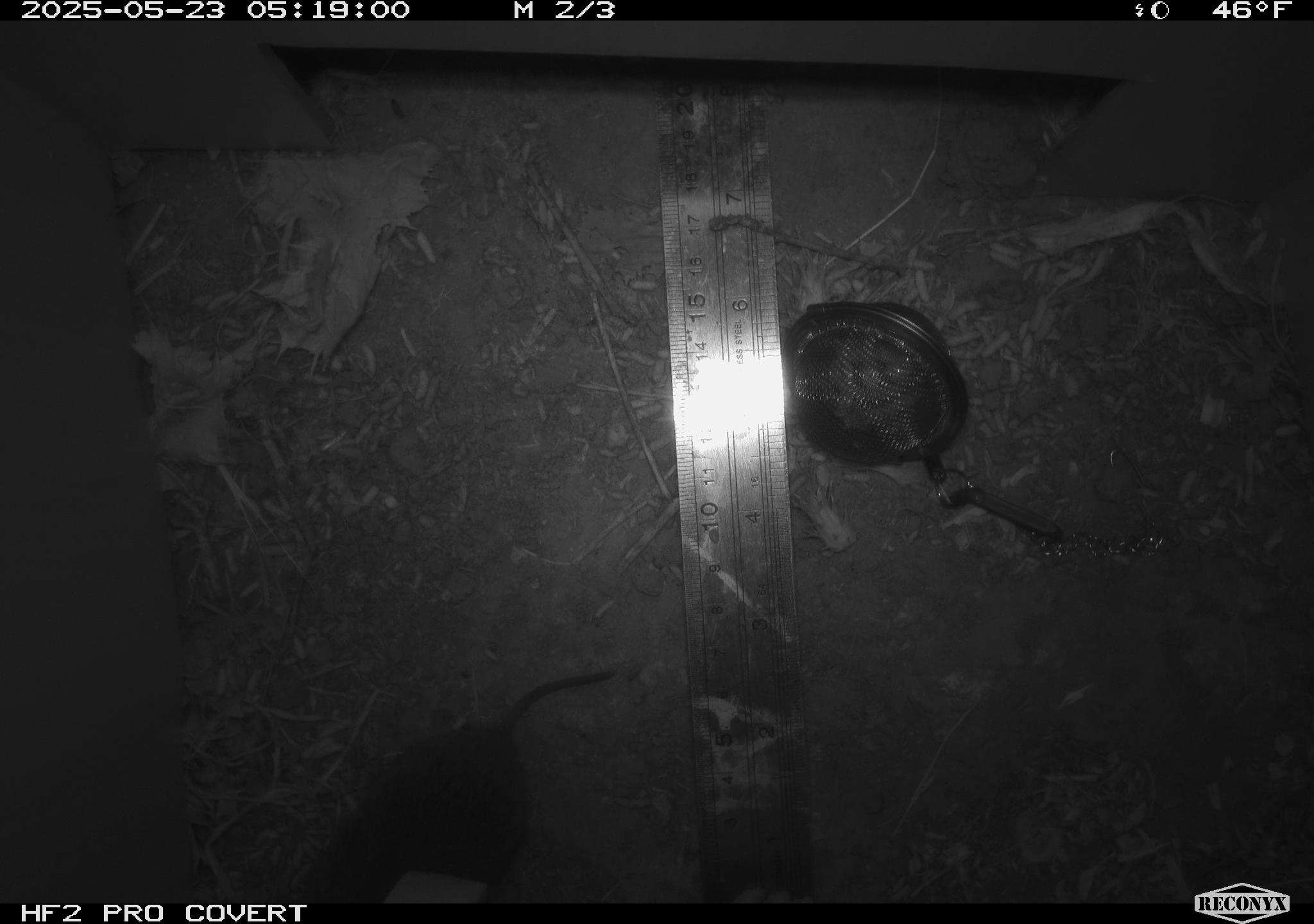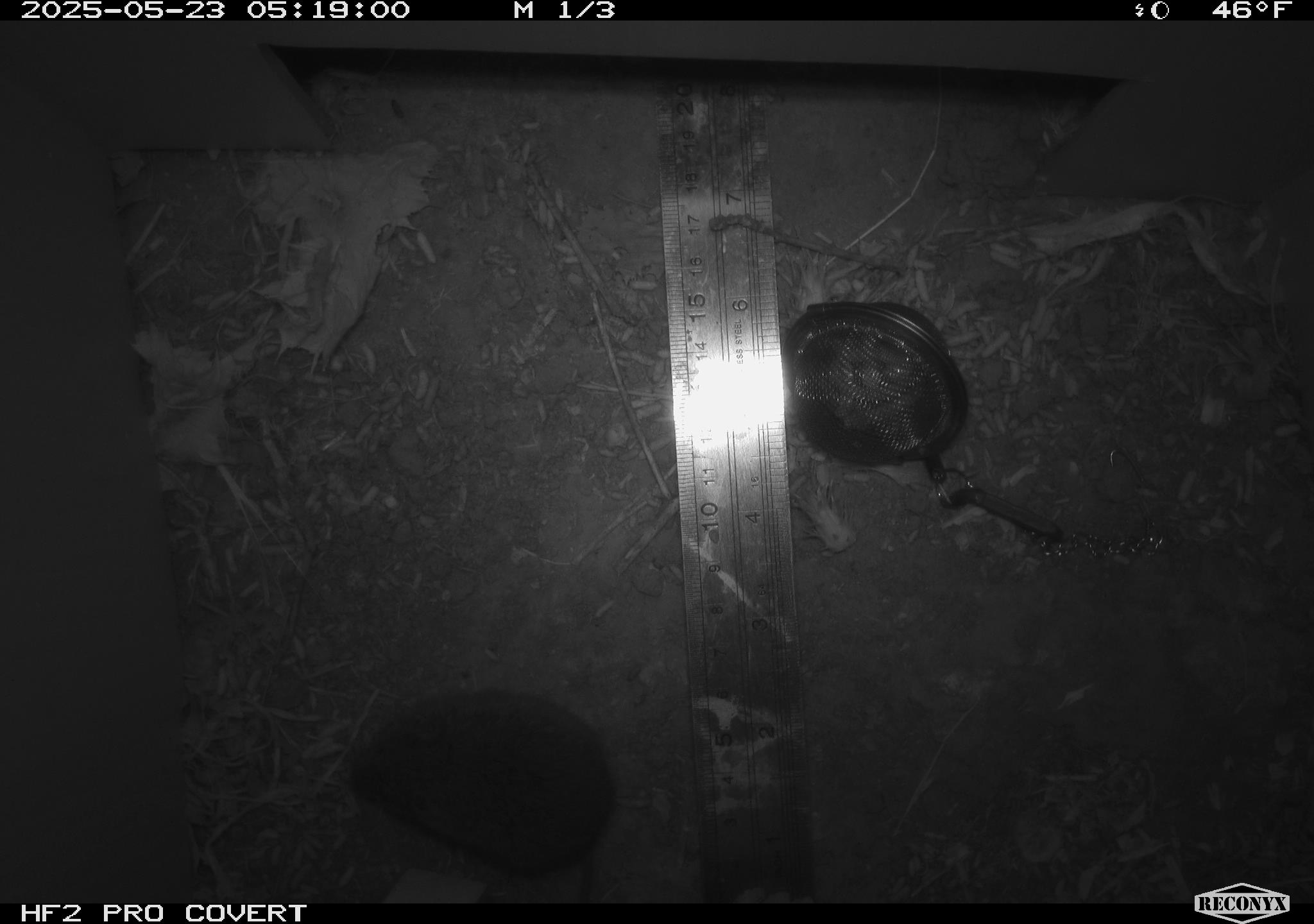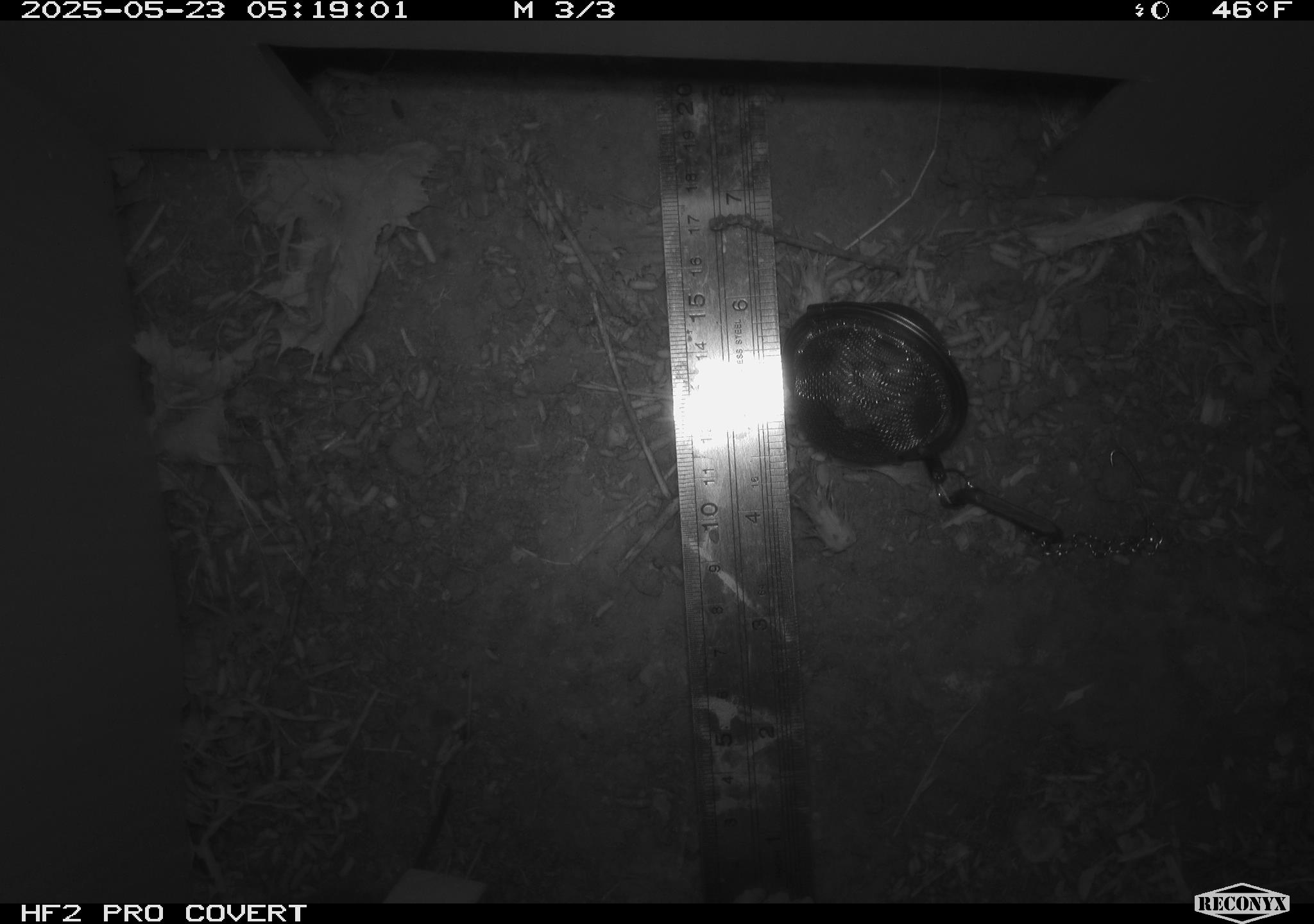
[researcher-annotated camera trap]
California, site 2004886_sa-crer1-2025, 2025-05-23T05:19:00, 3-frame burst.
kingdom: Animalia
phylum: Chordata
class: Mammalia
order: Rodentia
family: Cricetidae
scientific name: Arvicolinae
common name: voles, lemmings, and muskrats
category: arvicolinae subfamily